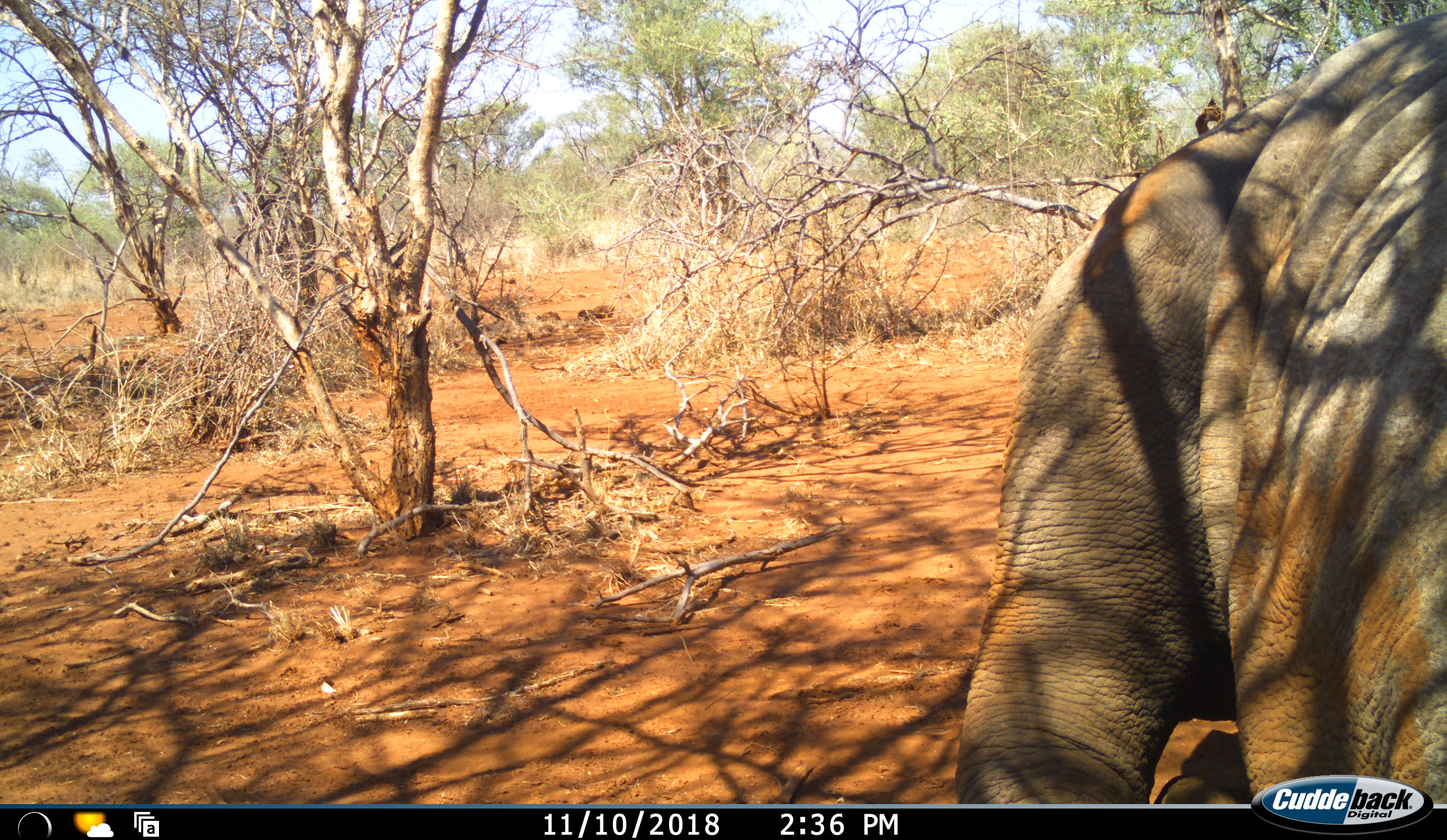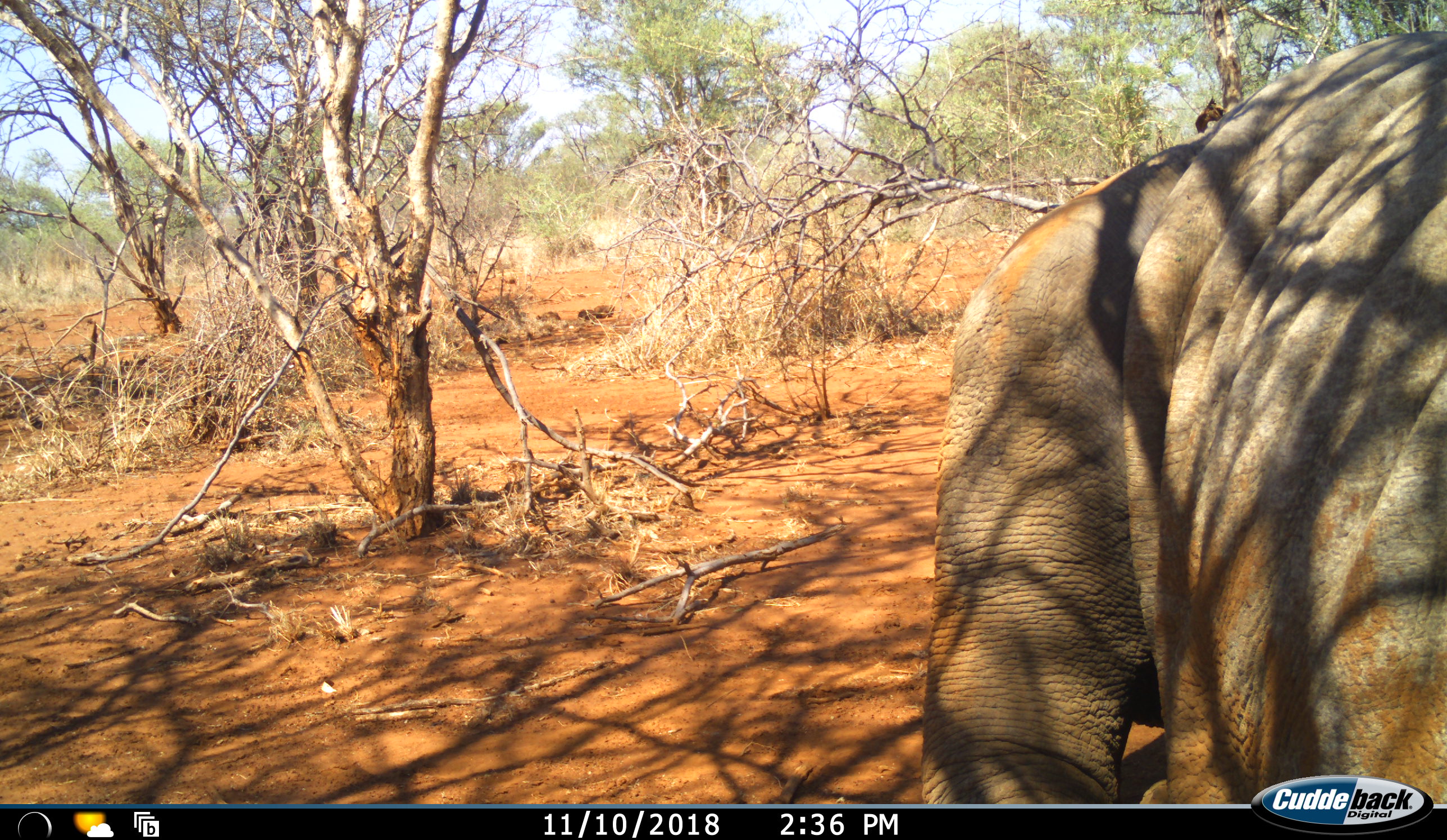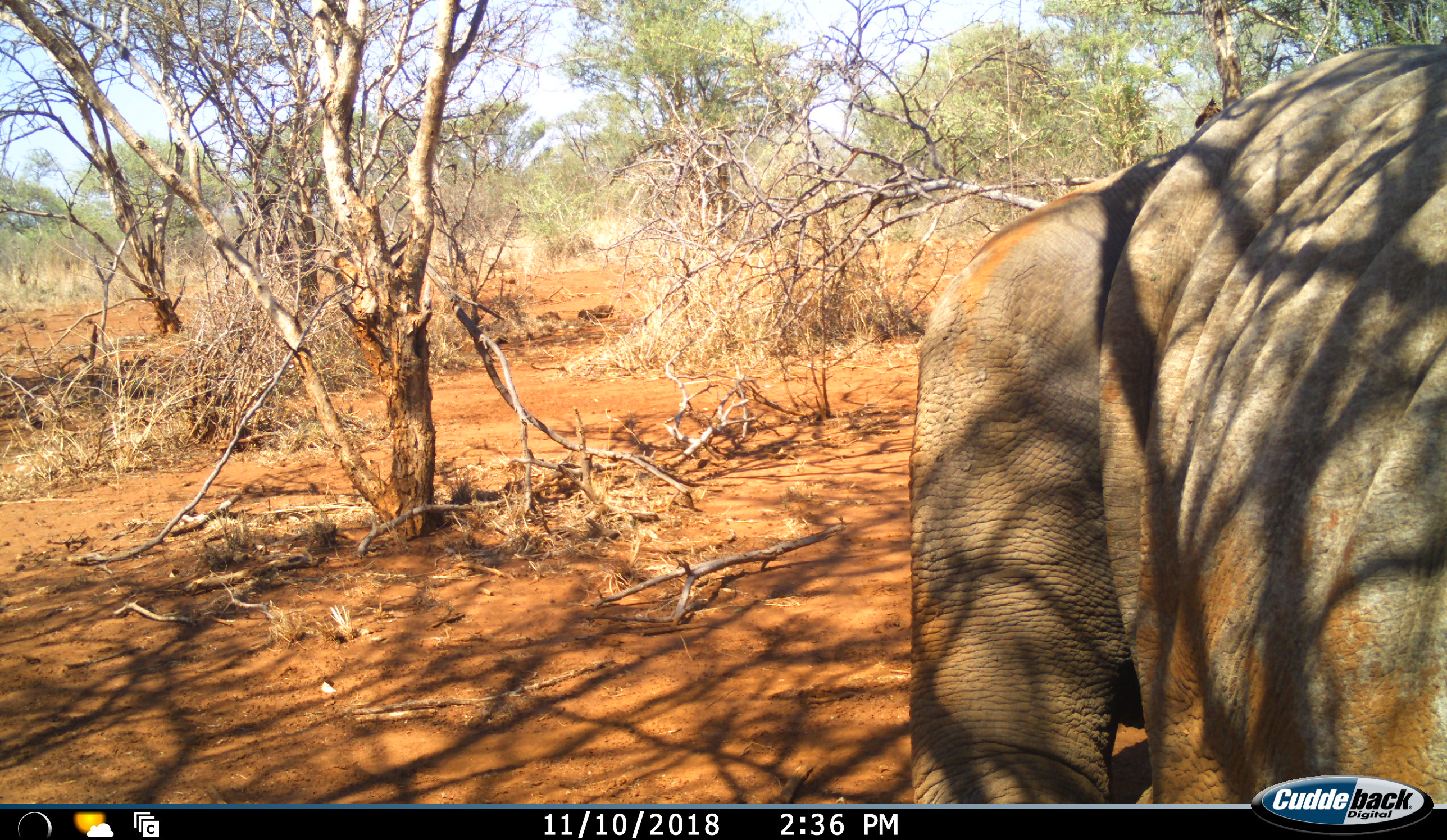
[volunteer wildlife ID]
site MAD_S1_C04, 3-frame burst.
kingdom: Animalia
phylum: Chordata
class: Mammalia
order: Perissodactyla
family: Rhinocerotidae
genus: Ceratotherium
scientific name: Ceratotherium simum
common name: white rhinoceros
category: rhinoceroswhite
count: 1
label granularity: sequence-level